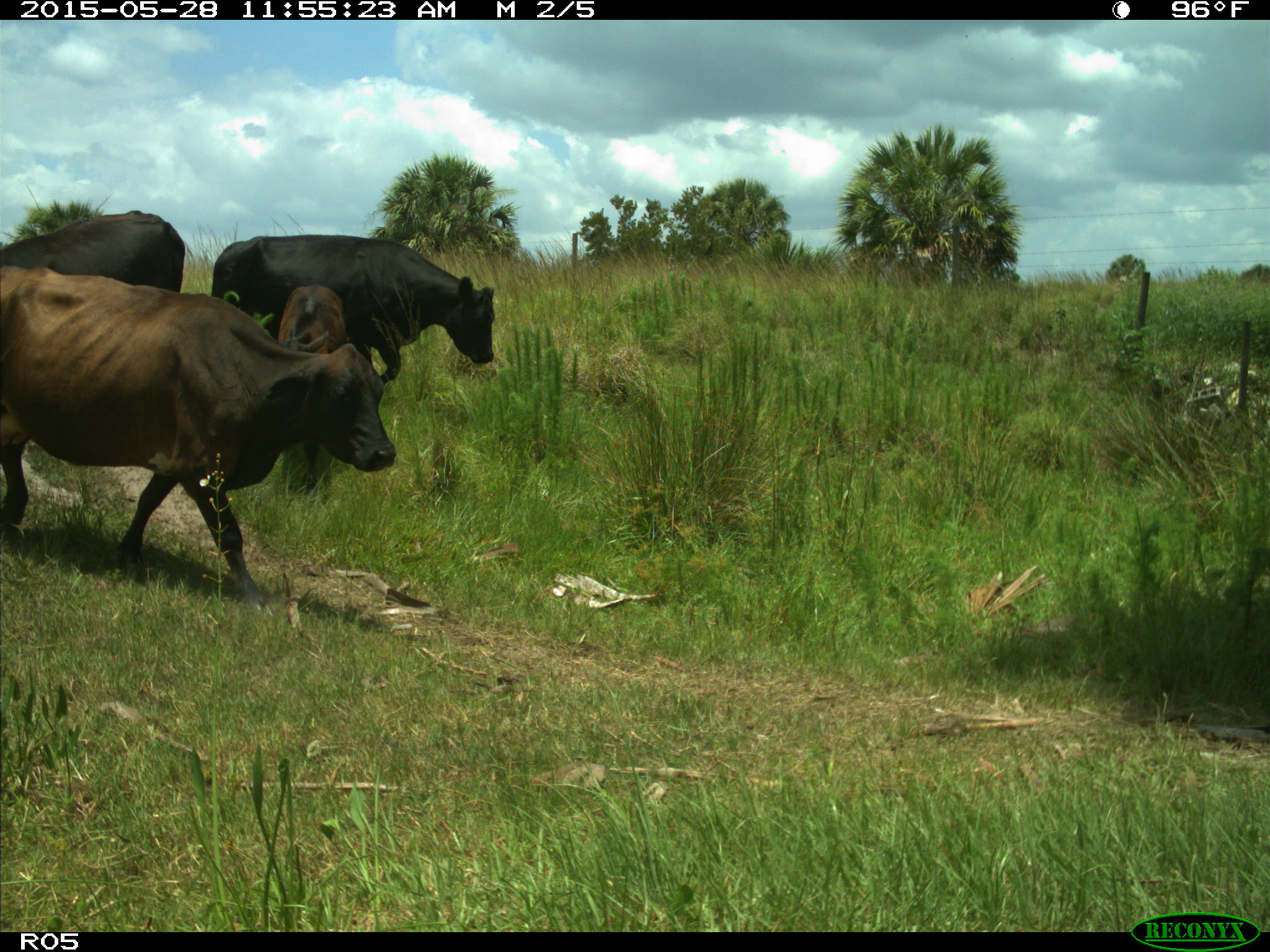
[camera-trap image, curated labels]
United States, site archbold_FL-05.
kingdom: Animalia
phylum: Chordata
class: Mammalia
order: Artiodactyla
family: Bovidae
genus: Bos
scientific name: Bos taurus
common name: domestic cow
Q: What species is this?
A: Bos taurus (domestic cow).